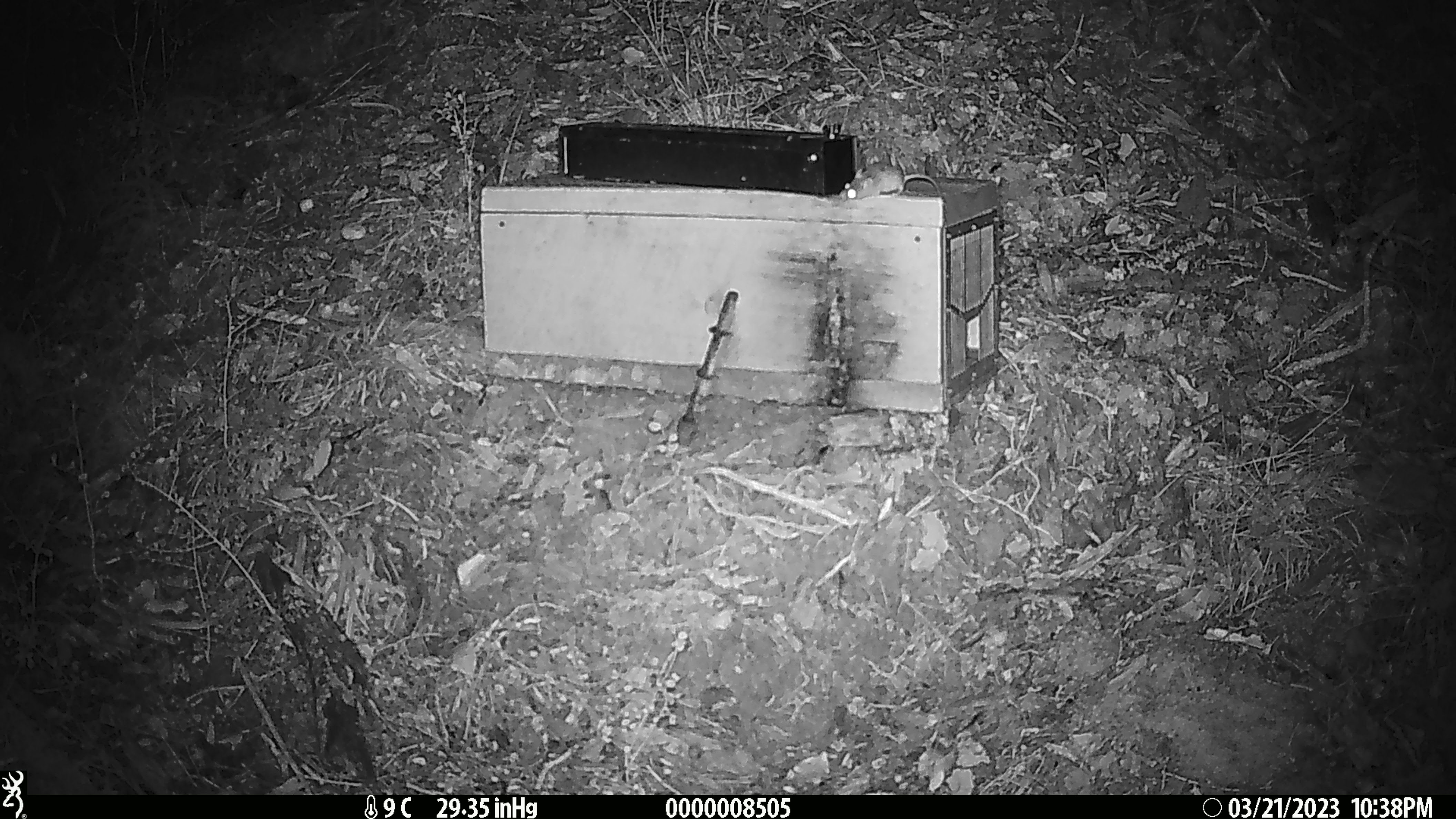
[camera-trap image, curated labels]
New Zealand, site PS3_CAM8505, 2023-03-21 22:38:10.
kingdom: Animalia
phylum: Chordata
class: Mammalia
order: Rodentia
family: Muridae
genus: Mus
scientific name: Mus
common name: mouse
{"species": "mouse (Mus)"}